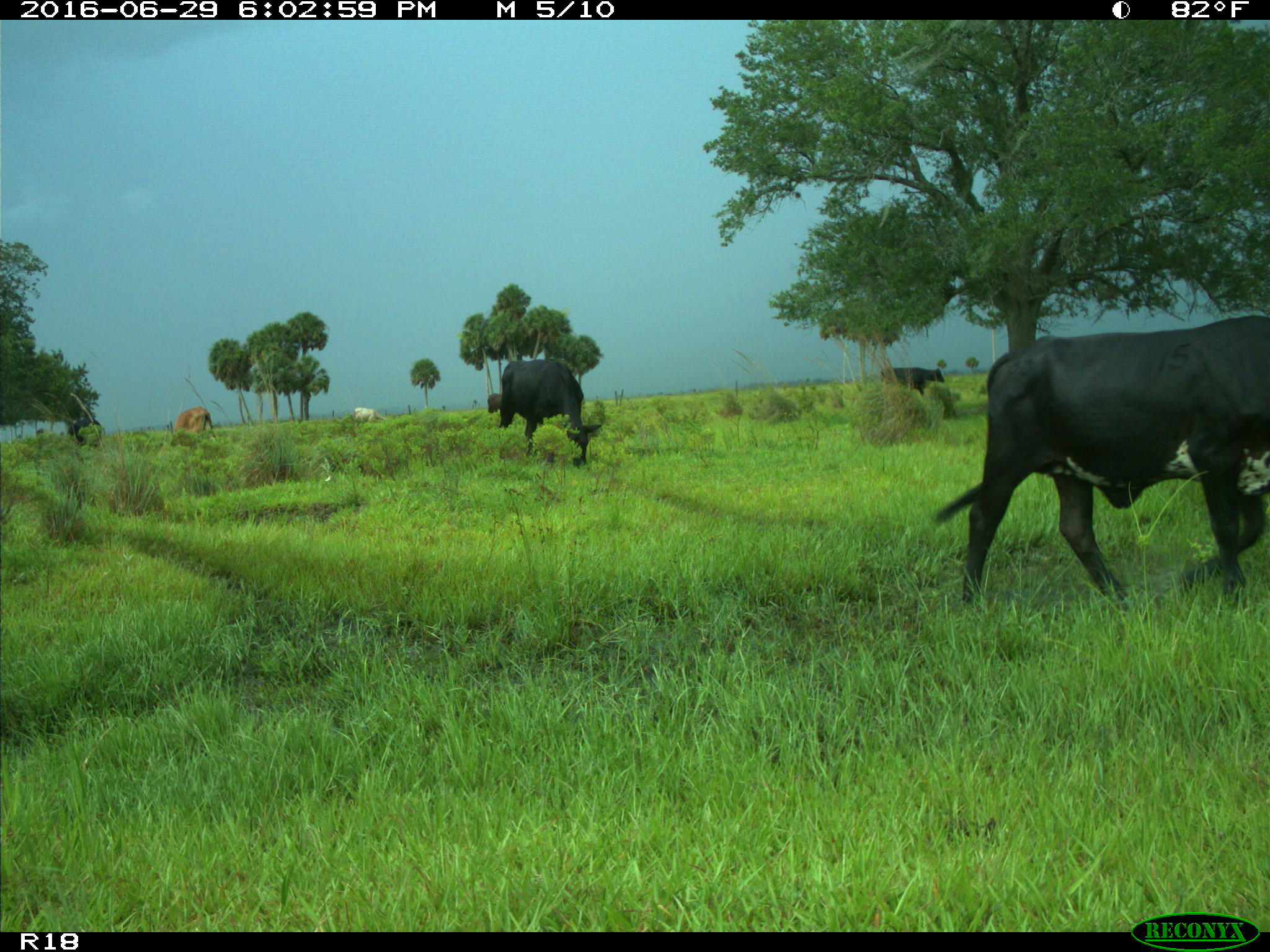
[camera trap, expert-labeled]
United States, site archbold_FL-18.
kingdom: Animalia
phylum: Chordata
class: Mammalia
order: Artiodactyla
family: Bovidae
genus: Bos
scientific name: Bos taurus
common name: domestic cow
Bos taurus (domestic cow).